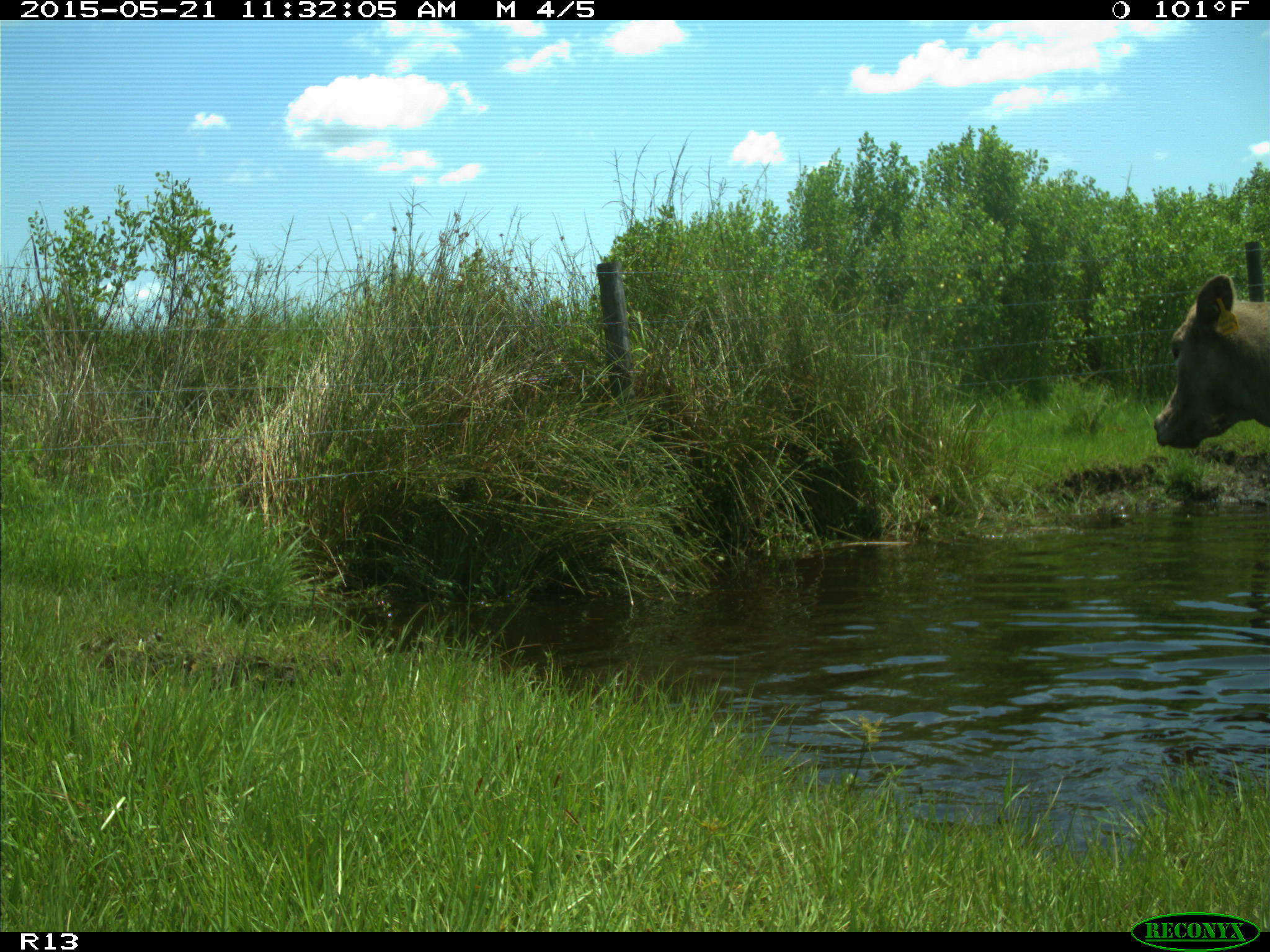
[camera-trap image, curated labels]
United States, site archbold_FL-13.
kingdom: Animalia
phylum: Chordata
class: Mammalia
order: Artiodactyla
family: Bovidae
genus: Bos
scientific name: Bos taurus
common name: domestic cow